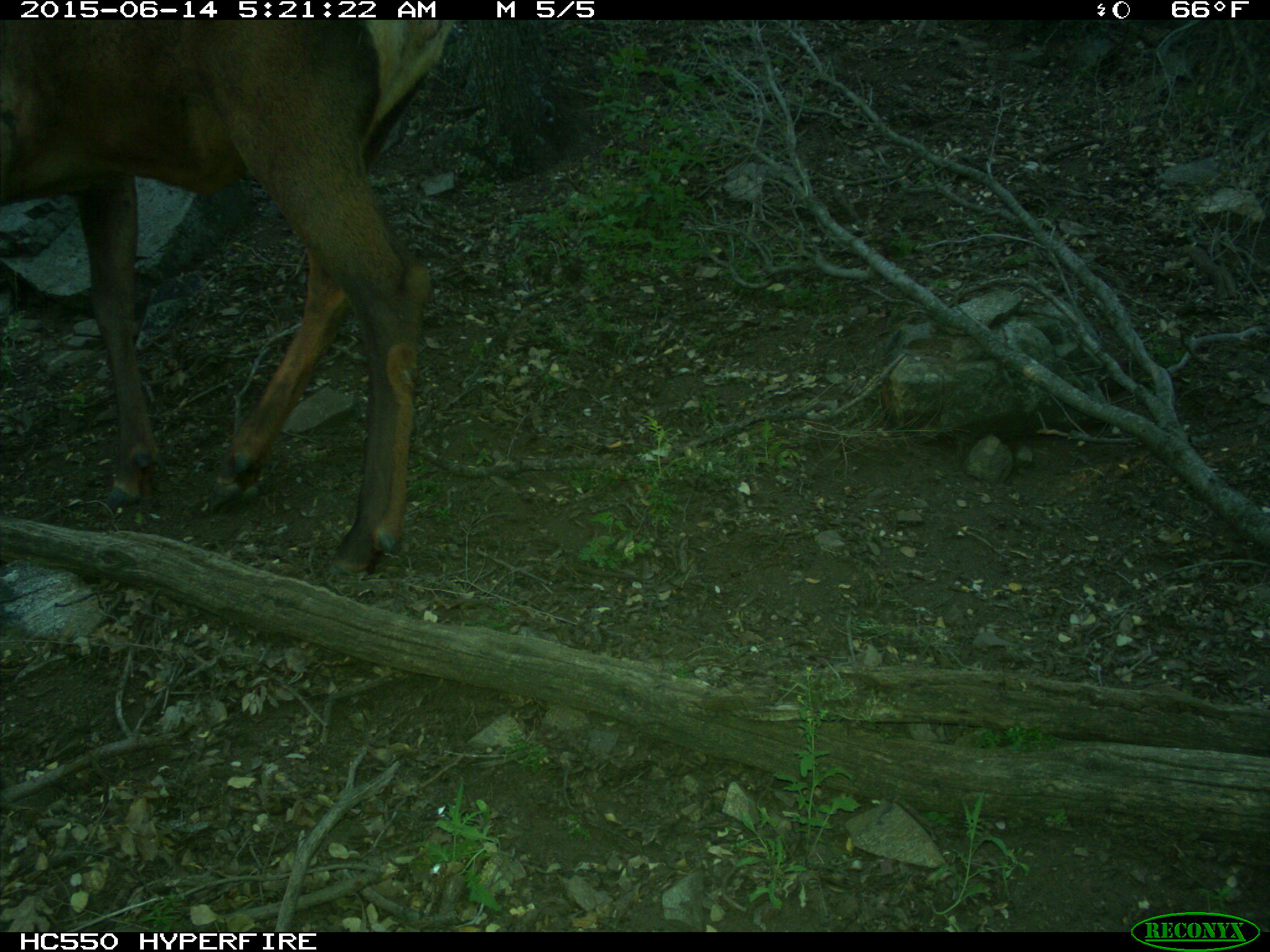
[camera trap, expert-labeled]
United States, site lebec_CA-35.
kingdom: Animalia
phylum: Chordata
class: Mammalia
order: Artiodactyla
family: Cervidae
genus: Cervus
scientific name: Cervus canadensis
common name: elk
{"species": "Cervus canadensis (elk)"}